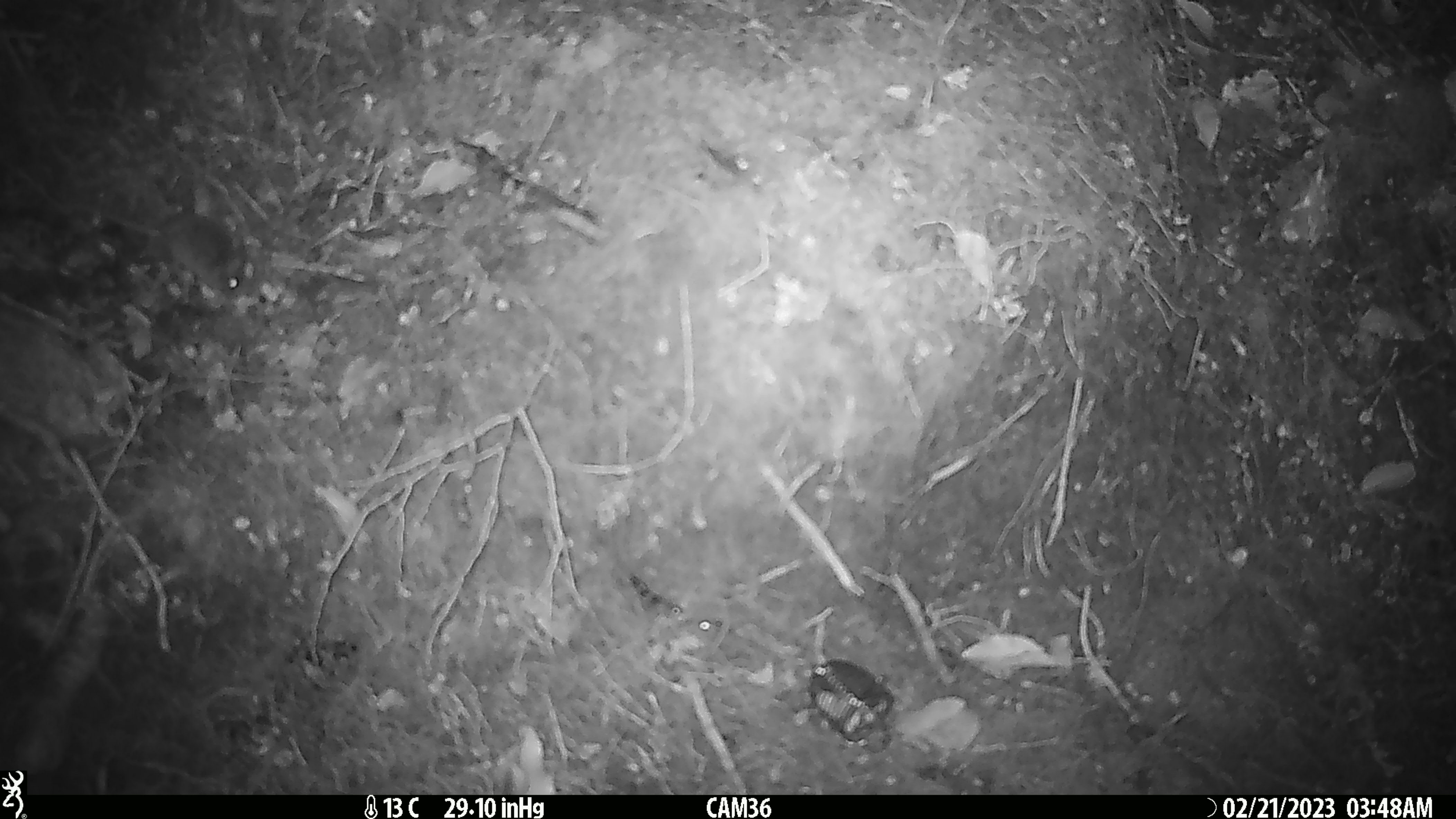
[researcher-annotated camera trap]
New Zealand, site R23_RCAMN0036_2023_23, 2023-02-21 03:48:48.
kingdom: Animalia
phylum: Chordata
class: Mammalia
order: Rodentia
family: Muridae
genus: Mus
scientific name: Mus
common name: mouse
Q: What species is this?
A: Mouse (Mus).